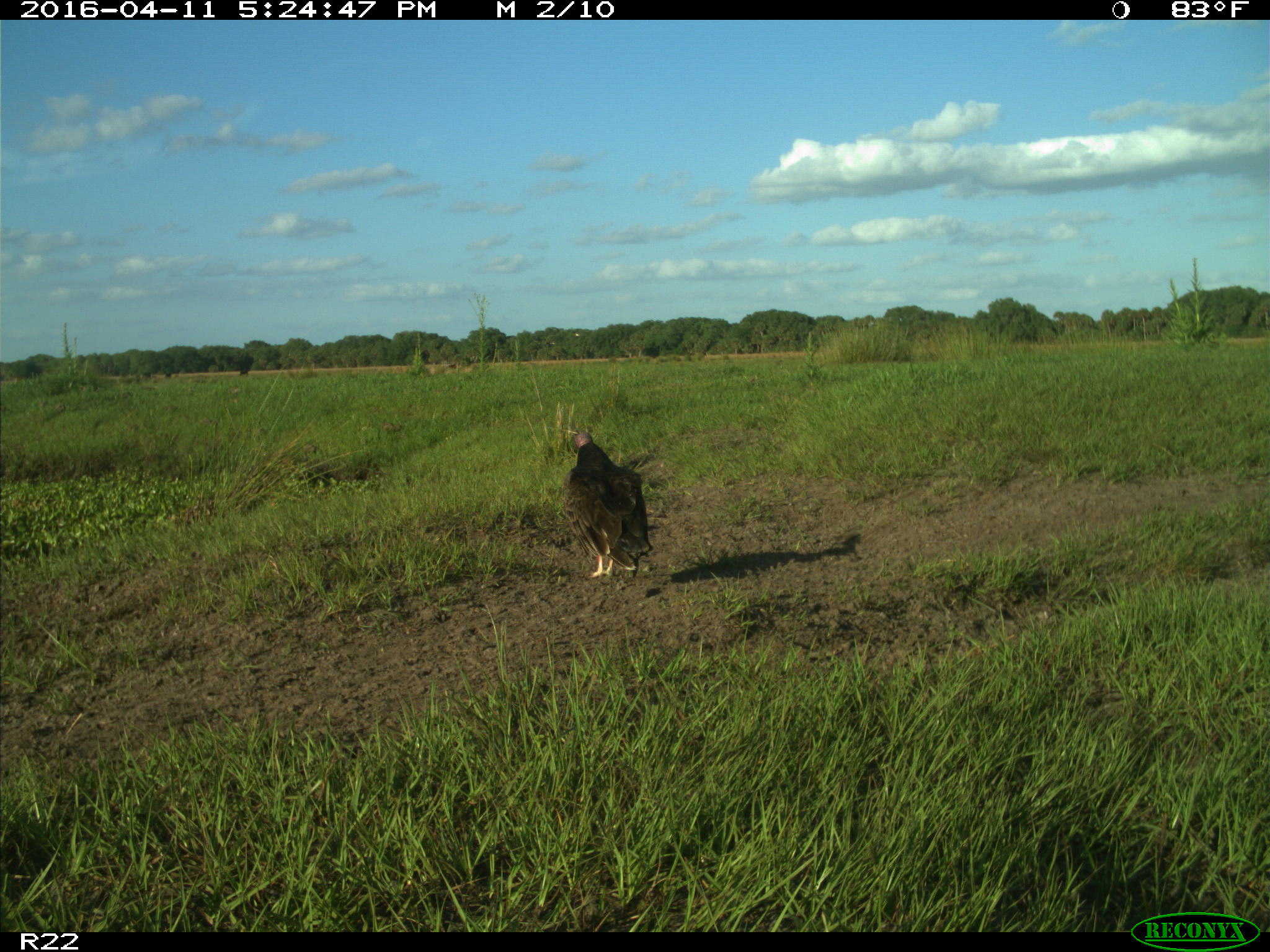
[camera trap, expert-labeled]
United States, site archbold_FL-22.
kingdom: Animalia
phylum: Chordata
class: Aves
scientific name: Aves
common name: birds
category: unidentified bird